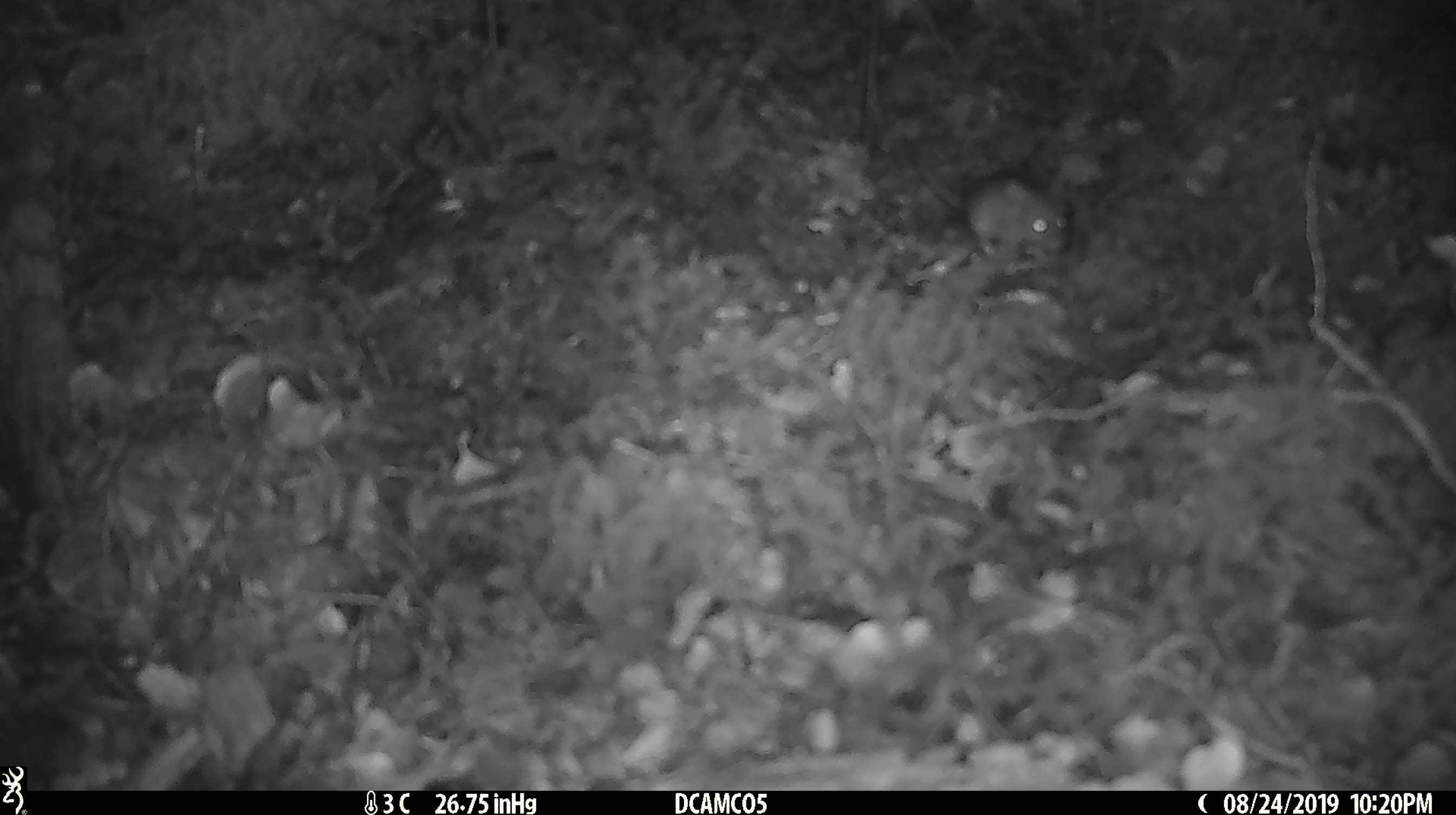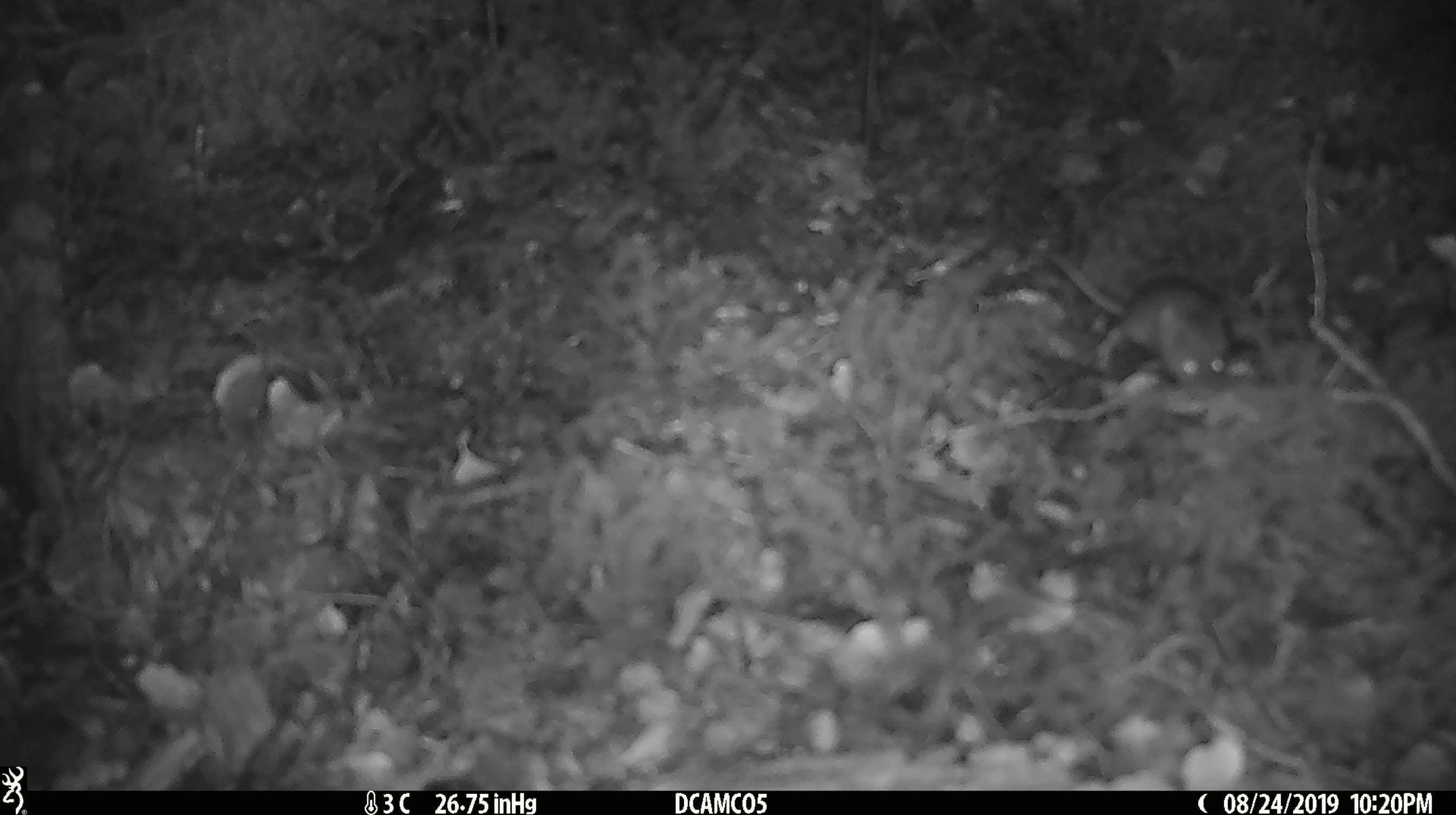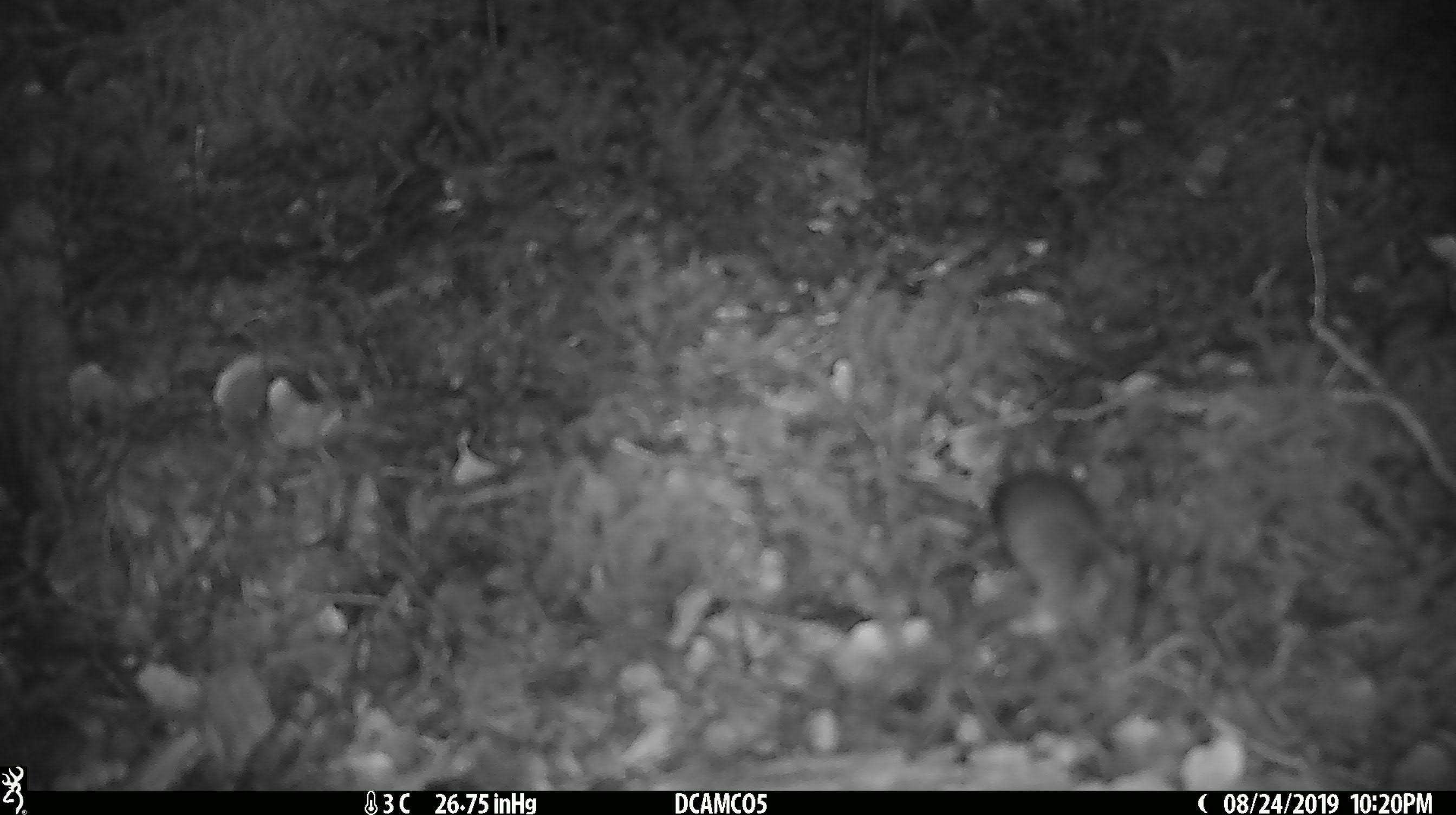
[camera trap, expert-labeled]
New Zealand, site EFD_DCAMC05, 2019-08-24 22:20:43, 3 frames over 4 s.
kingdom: Animalia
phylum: Chordata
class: Mammalia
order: Rodentia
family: Muridae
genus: Mus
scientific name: Mus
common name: mouse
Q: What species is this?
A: Mouse (Mus).